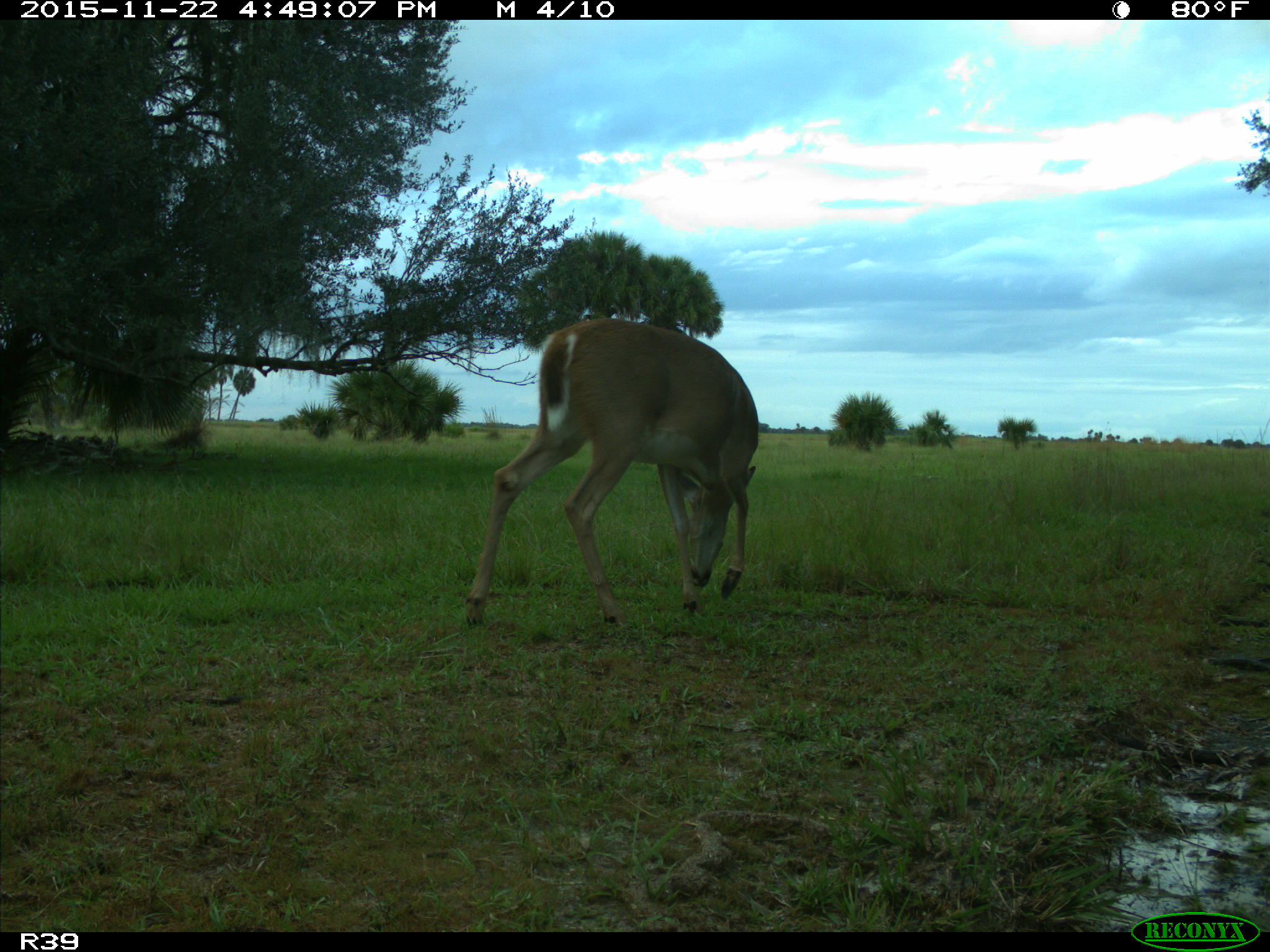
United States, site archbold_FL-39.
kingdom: Animalia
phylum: Chordata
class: Mammalia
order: Artiodactyla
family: Cervidae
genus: Odocoileus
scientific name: Odocoileus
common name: deer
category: unidentified deer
Unidentified deer (deer) (Odocoileus).